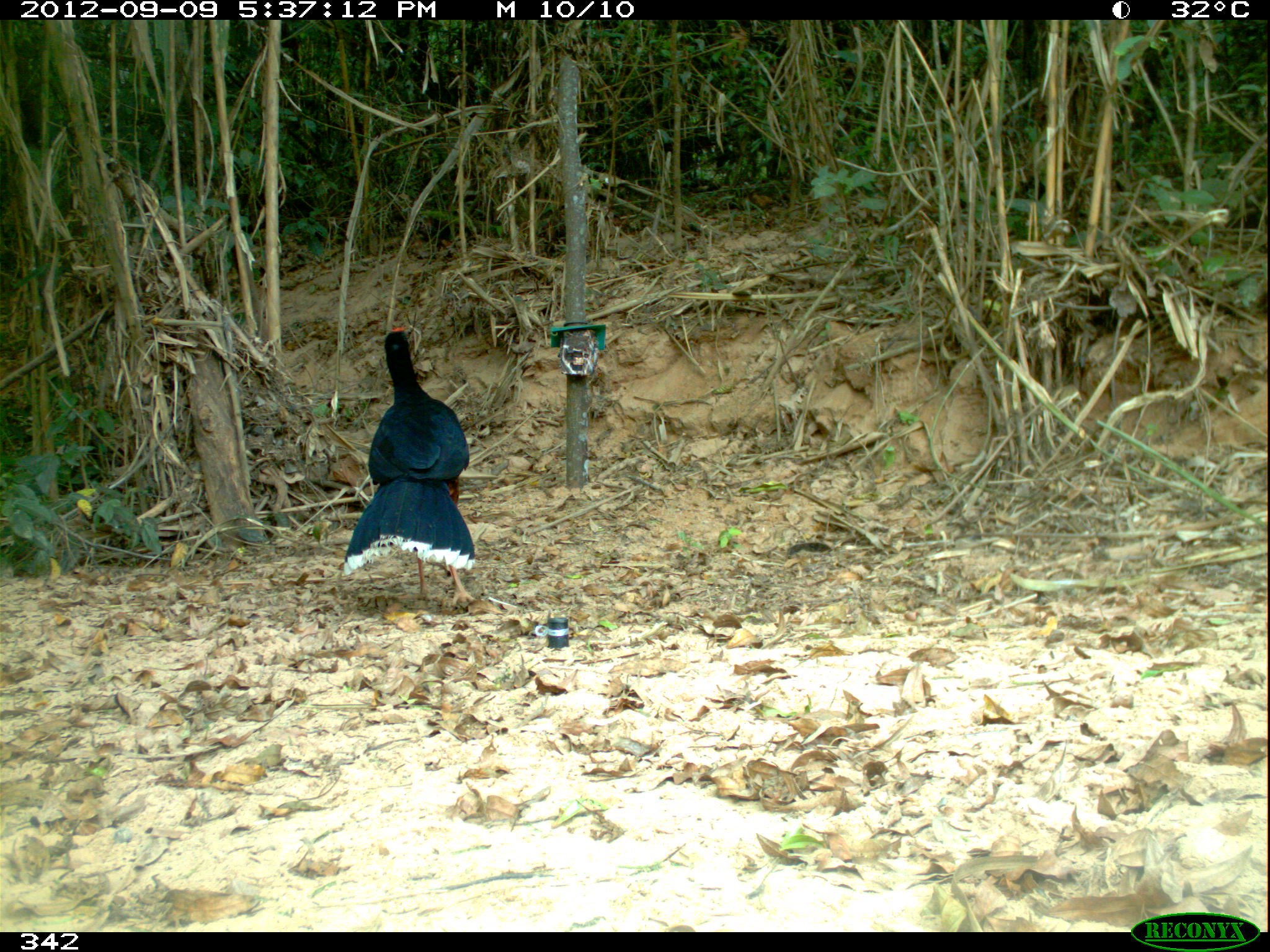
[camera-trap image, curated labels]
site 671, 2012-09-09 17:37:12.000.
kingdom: Animalia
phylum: Chordata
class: Aves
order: Galliformes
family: Cracidae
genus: Mitu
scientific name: Mitu tuberosum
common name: razor-billed curassow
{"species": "Mitu tuberosum (razor-billed curassow)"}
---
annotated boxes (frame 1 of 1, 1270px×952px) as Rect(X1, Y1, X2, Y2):
mitu tuberosum: Rect(341, 326, 478, 607)